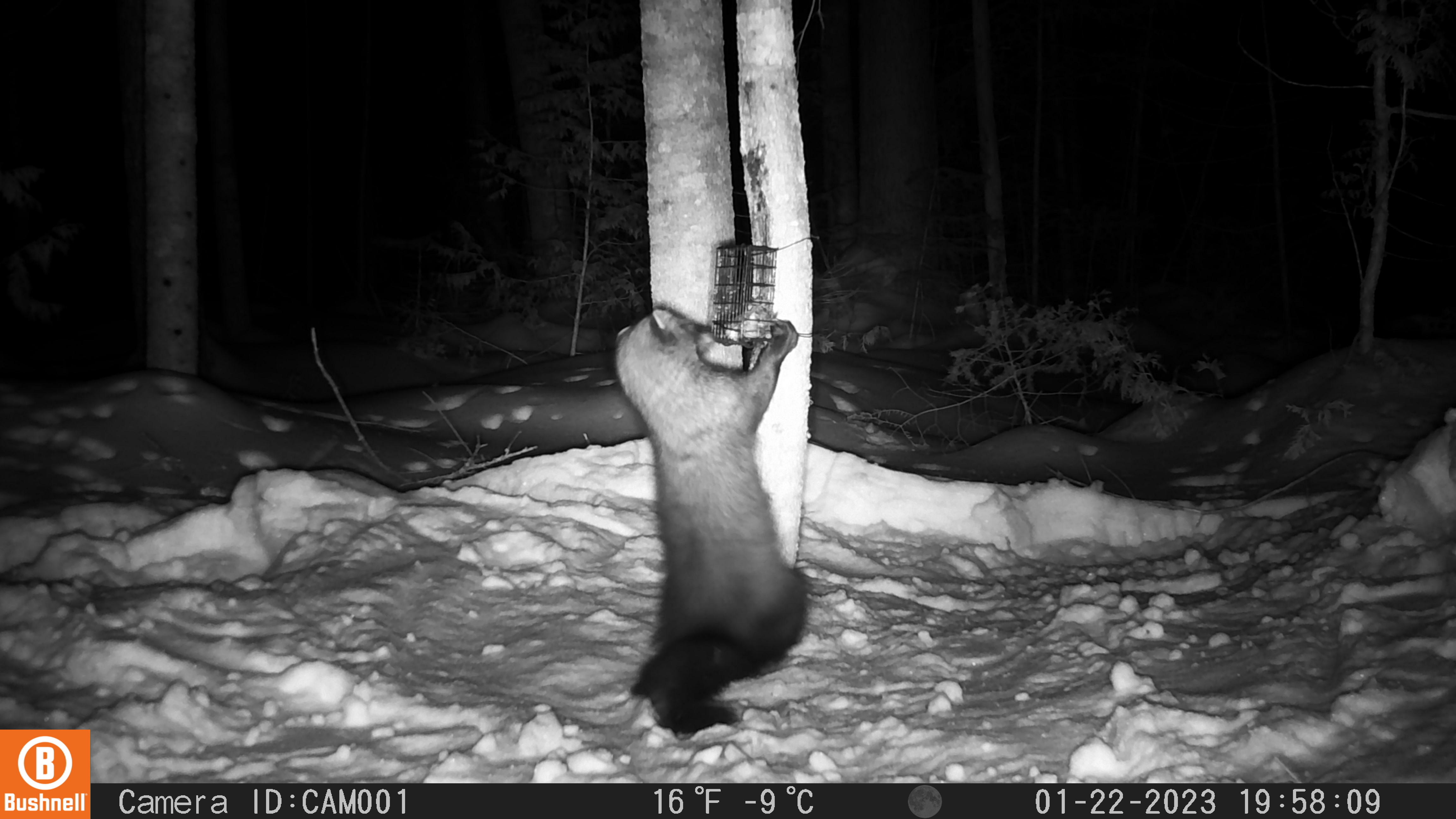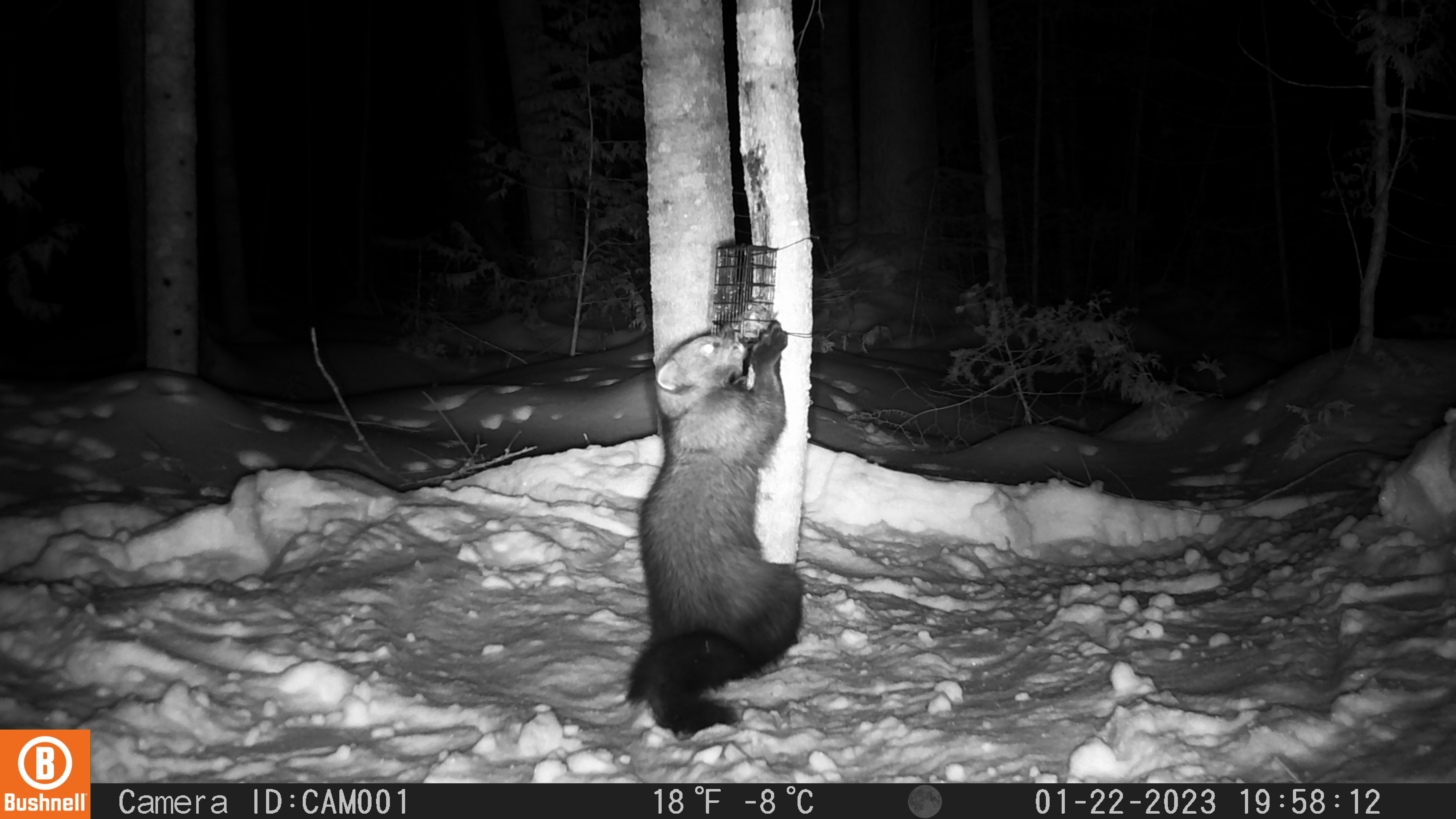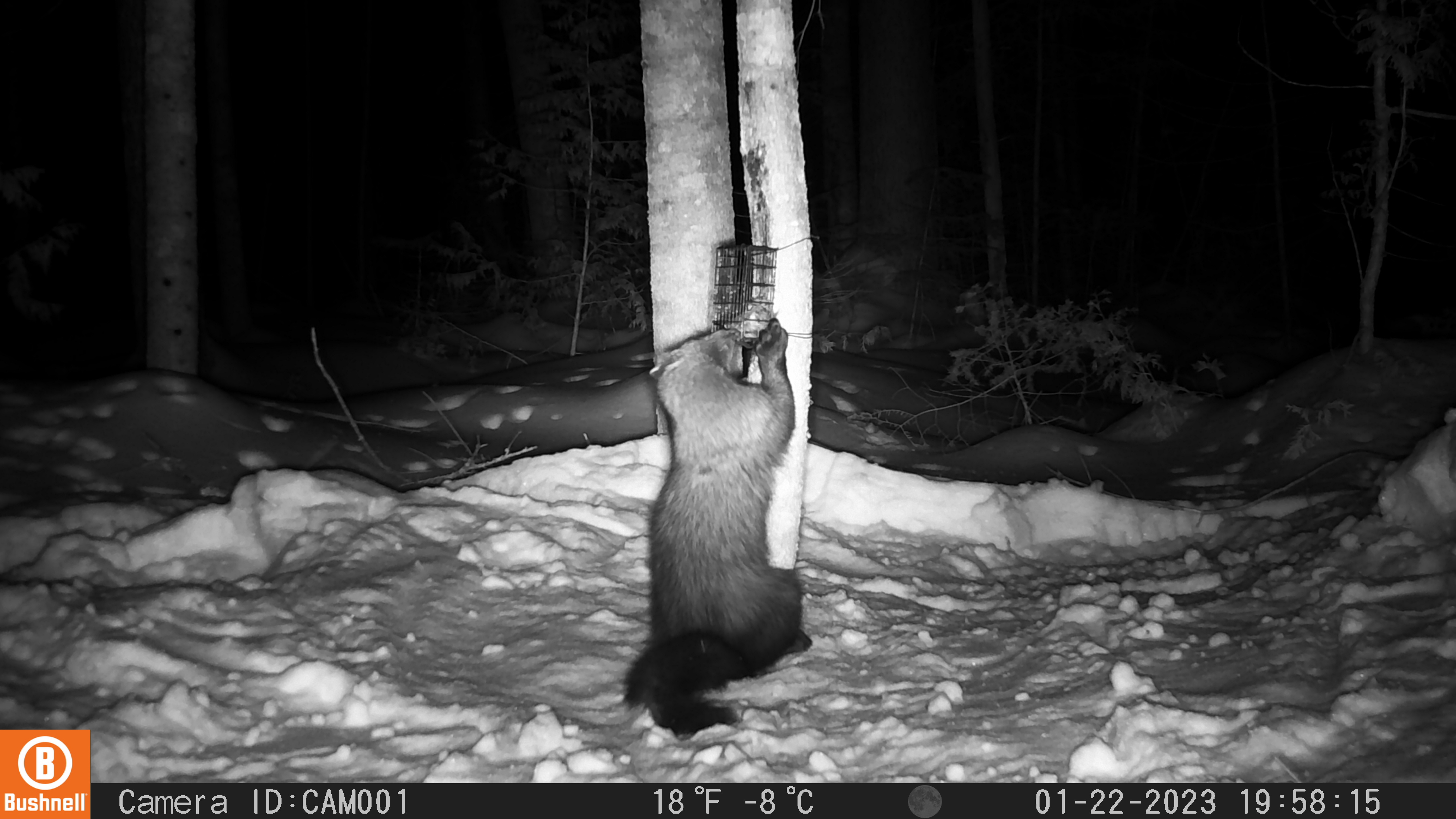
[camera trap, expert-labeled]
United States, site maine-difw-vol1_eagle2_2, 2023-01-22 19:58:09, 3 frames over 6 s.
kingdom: Animalia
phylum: Chordata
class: Mammalia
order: Carnivora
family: Mustelidae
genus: Pekania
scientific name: Pekania pennanti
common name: fisher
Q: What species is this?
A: Fisher (Pekania pennanti).